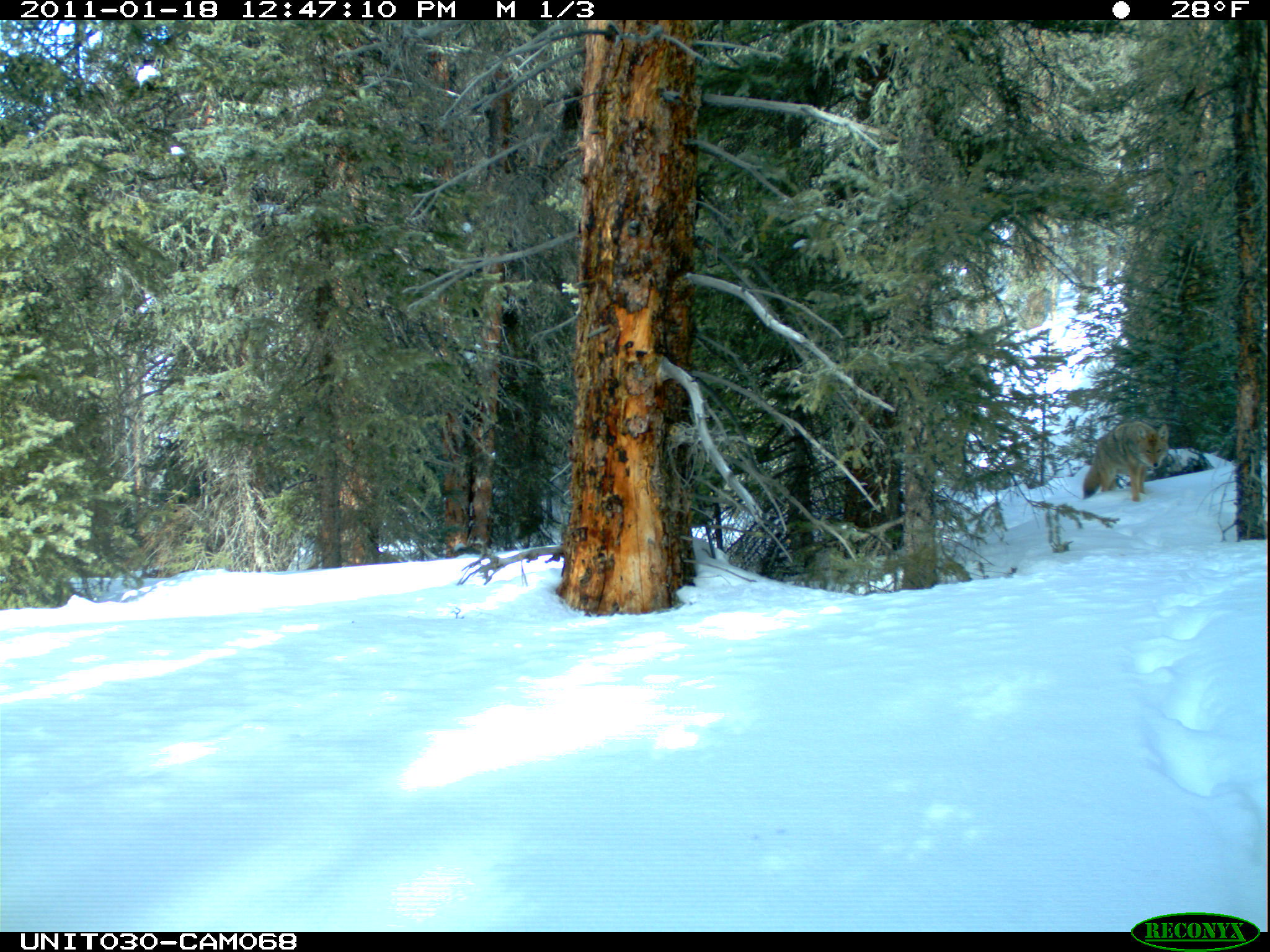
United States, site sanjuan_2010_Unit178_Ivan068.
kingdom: Animalia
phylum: Chordata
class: Mammalia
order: Carnivora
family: Canidae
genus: Canis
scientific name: Canis latrans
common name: coyote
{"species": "Canis latrans (coyote)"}